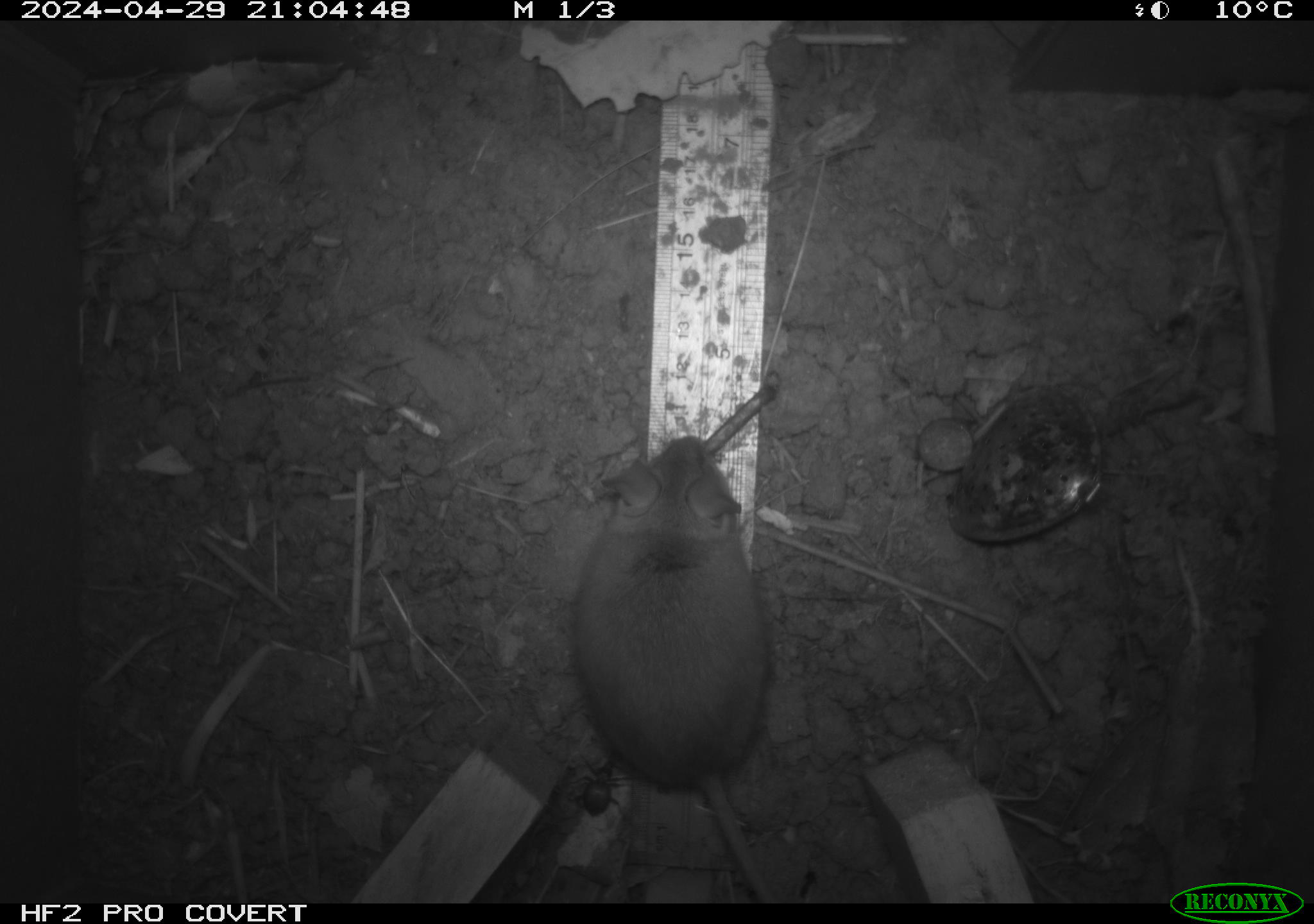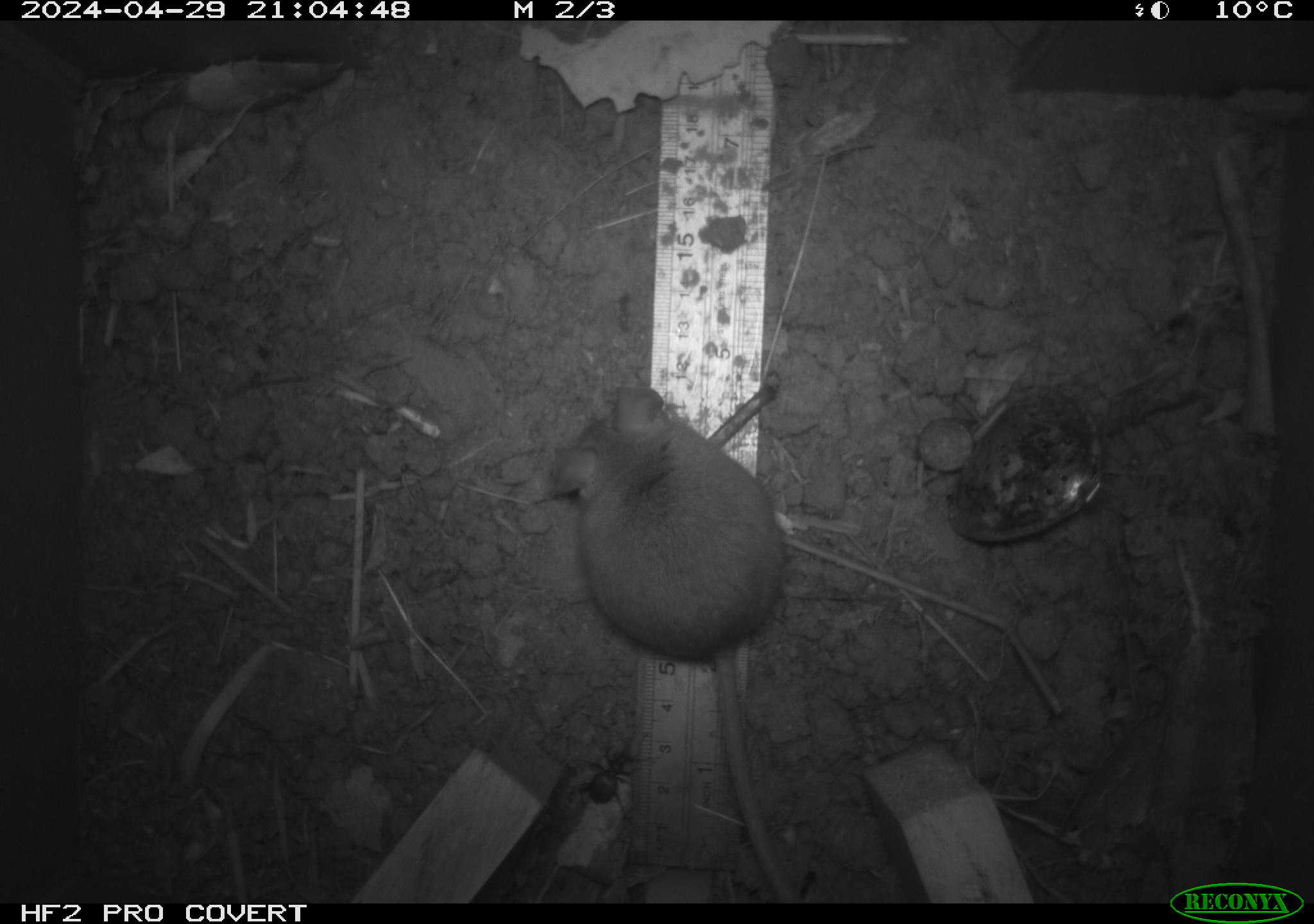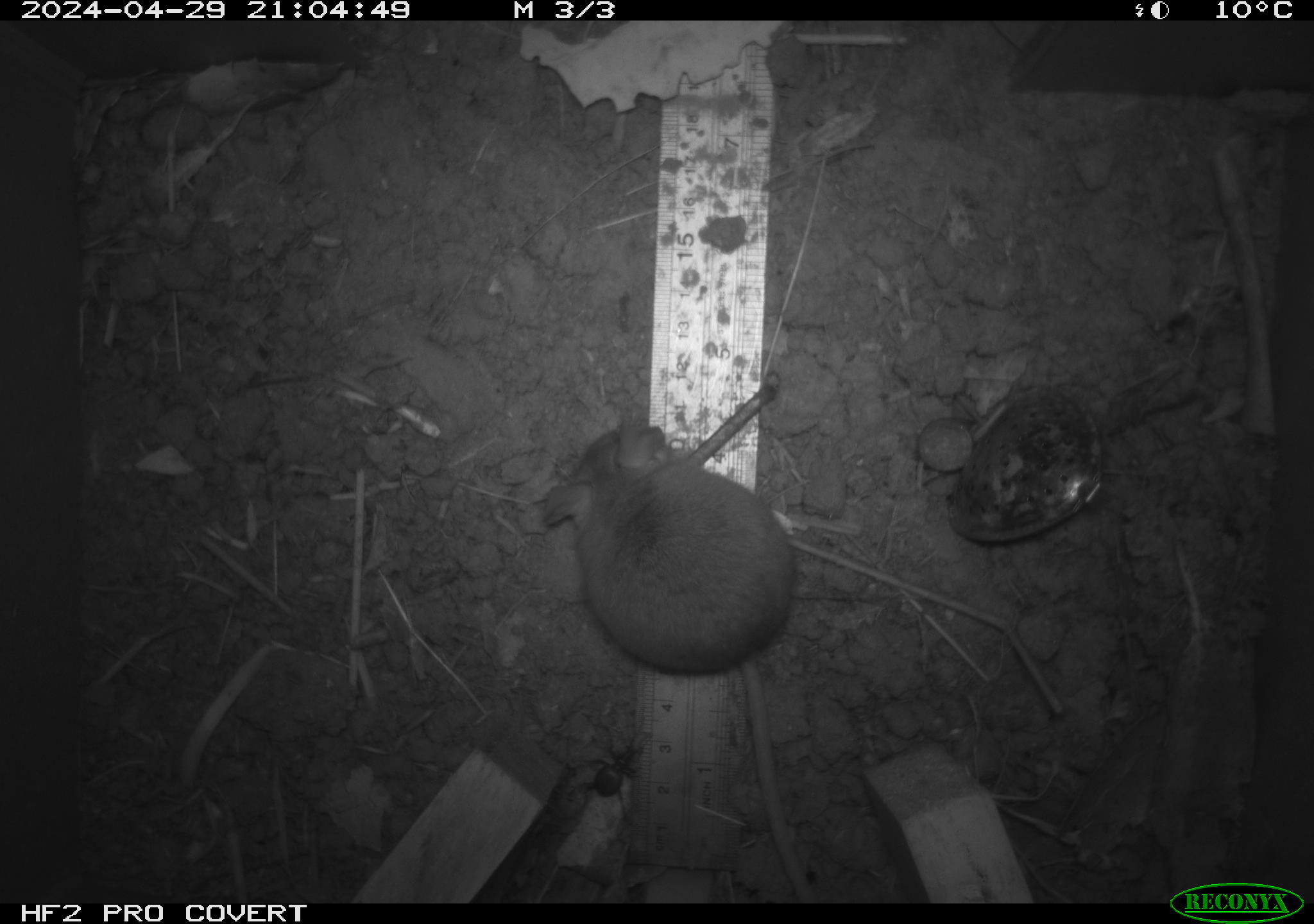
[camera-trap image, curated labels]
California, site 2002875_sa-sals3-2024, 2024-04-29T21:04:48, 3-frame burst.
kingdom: Animalia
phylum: Chordata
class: Mammalia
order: Rodentia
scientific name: Rodentia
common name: mouse species